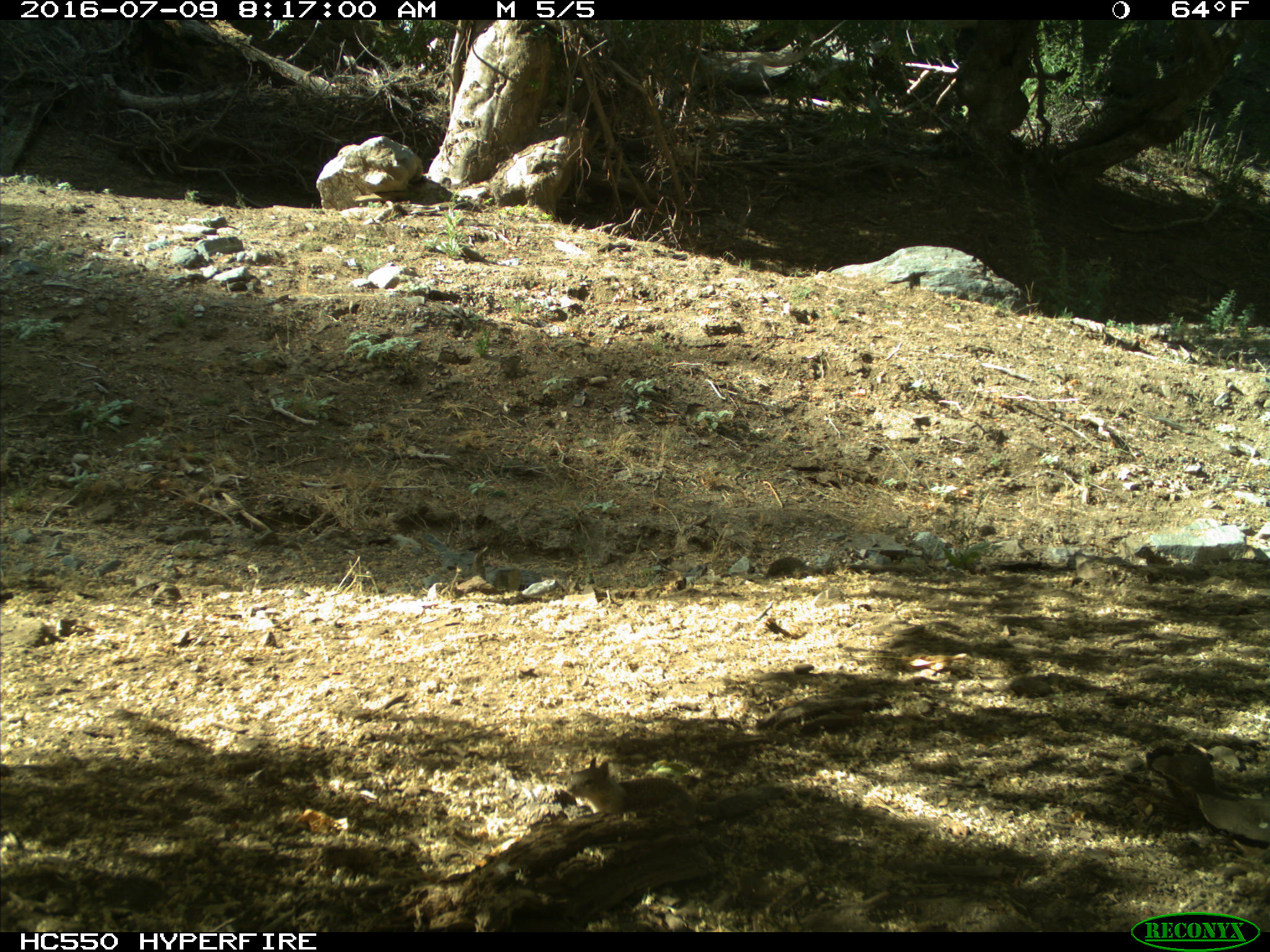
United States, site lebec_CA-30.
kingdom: Animalia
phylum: Chordata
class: Mammalia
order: Rodentia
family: Sciuridae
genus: Otospermophilus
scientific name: Otospermophilus beecheyi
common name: california ground squirrel